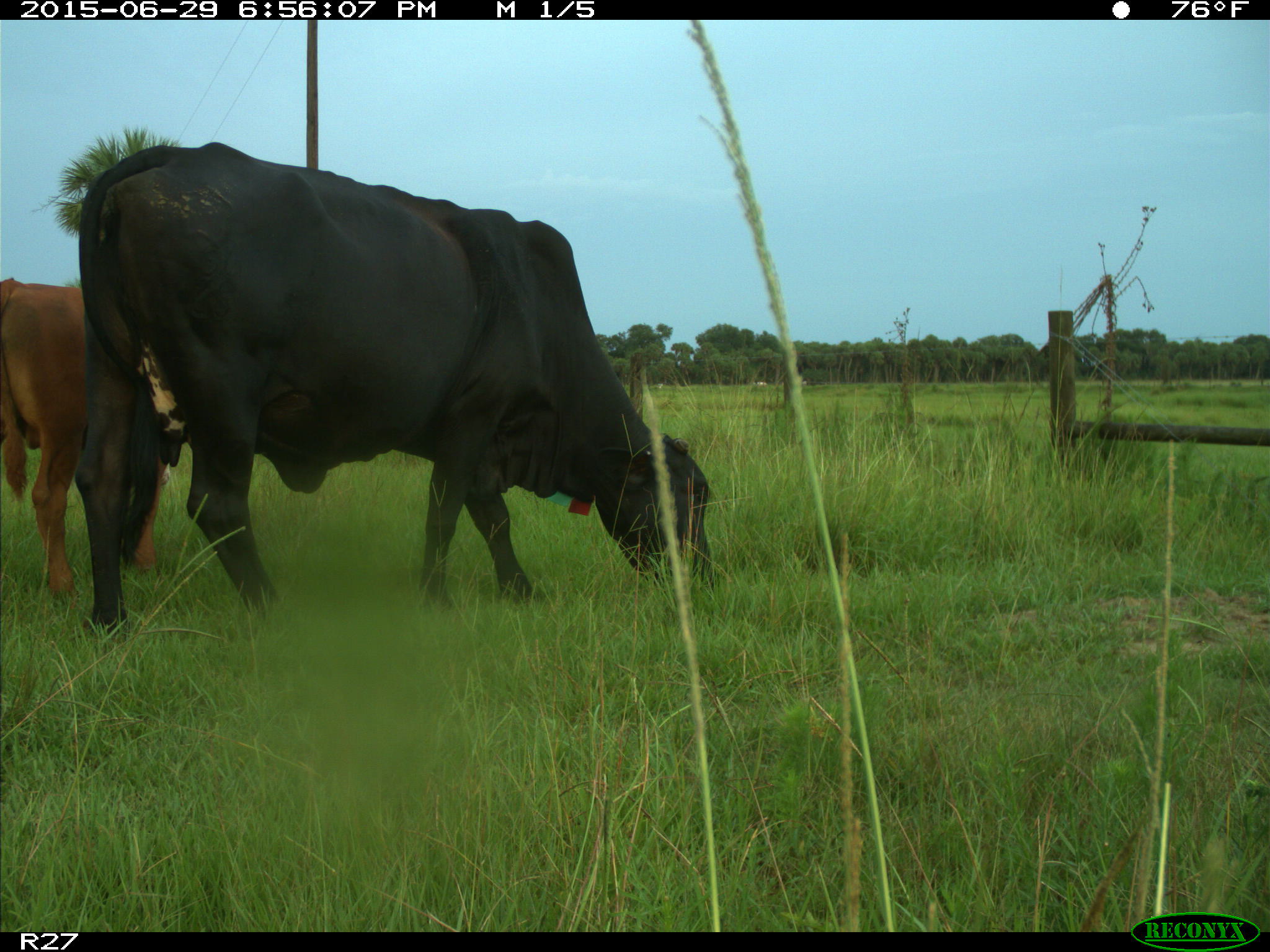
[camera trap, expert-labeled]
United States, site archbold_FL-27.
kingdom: Animalia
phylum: Chordata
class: Mammalia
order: Artiodactyla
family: Bovidae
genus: Bos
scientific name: Bos taurus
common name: domestic cow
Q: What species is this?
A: Bos taurus (domestic cow).